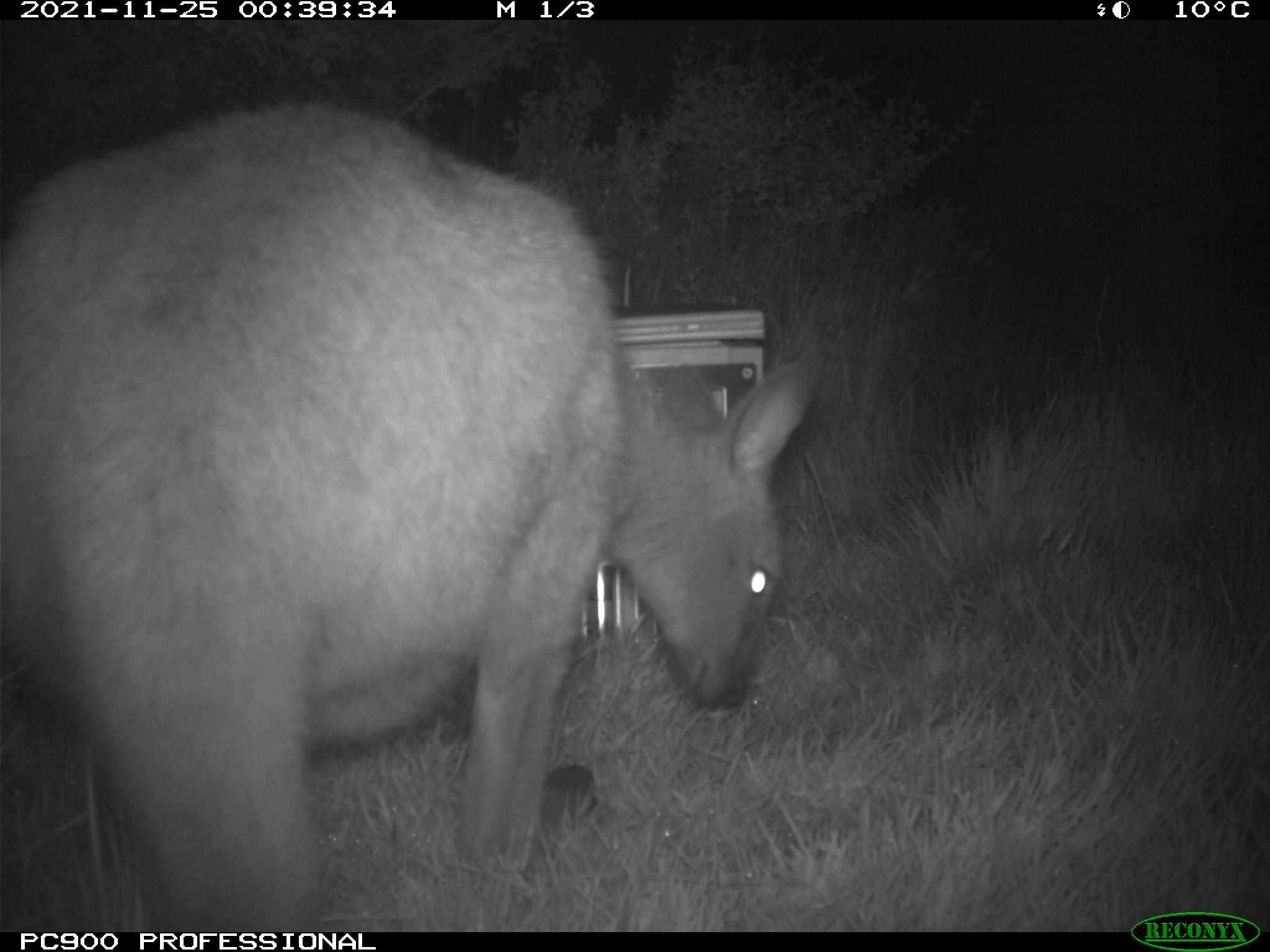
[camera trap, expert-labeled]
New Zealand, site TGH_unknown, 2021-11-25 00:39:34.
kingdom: Animalia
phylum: Chordata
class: Mammalia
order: Diprotodontia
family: Macropodidae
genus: Notamacropus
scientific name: Notamacropus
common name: wallaby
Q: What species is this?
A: Wallaby (Notamacropus).